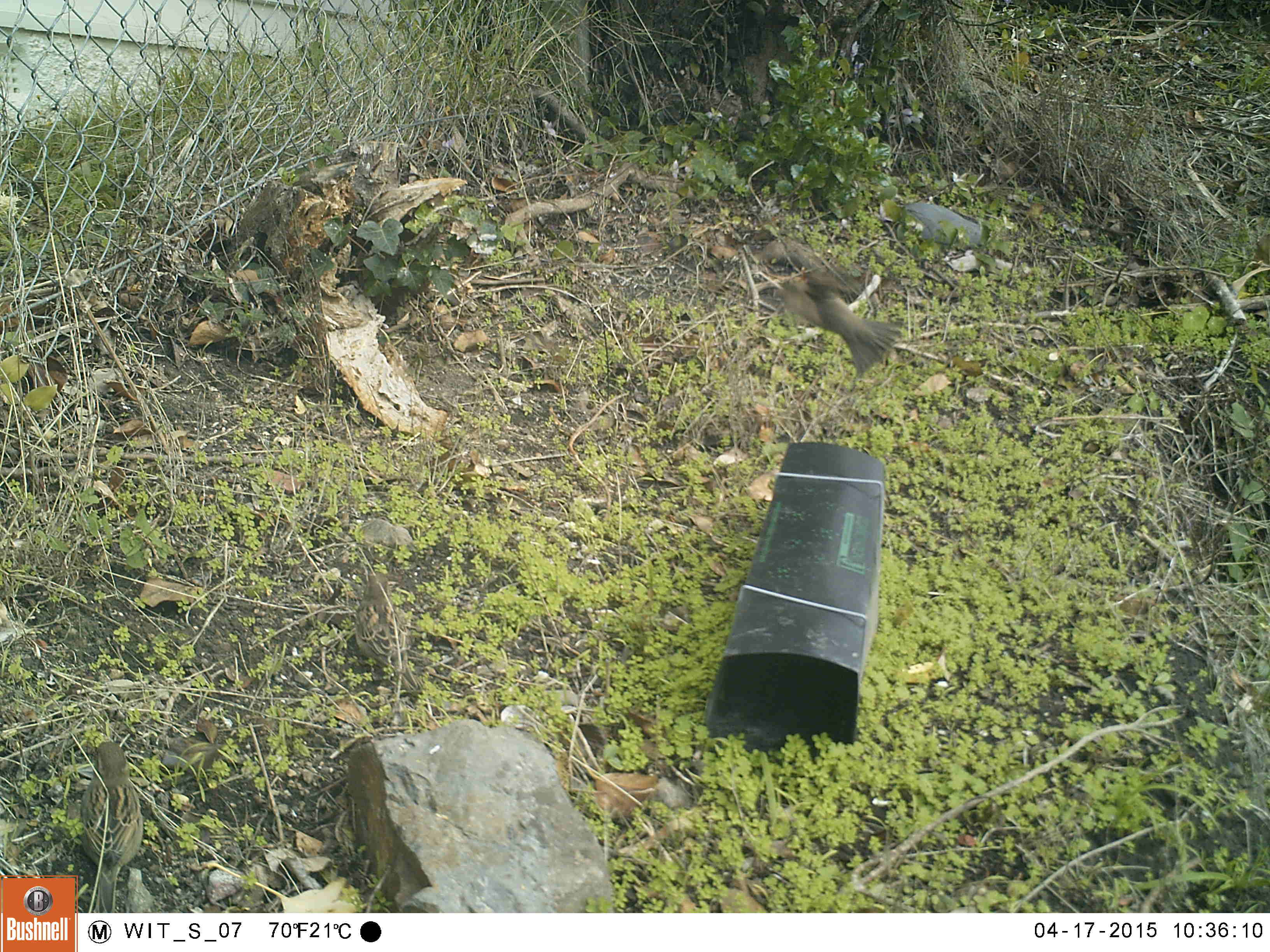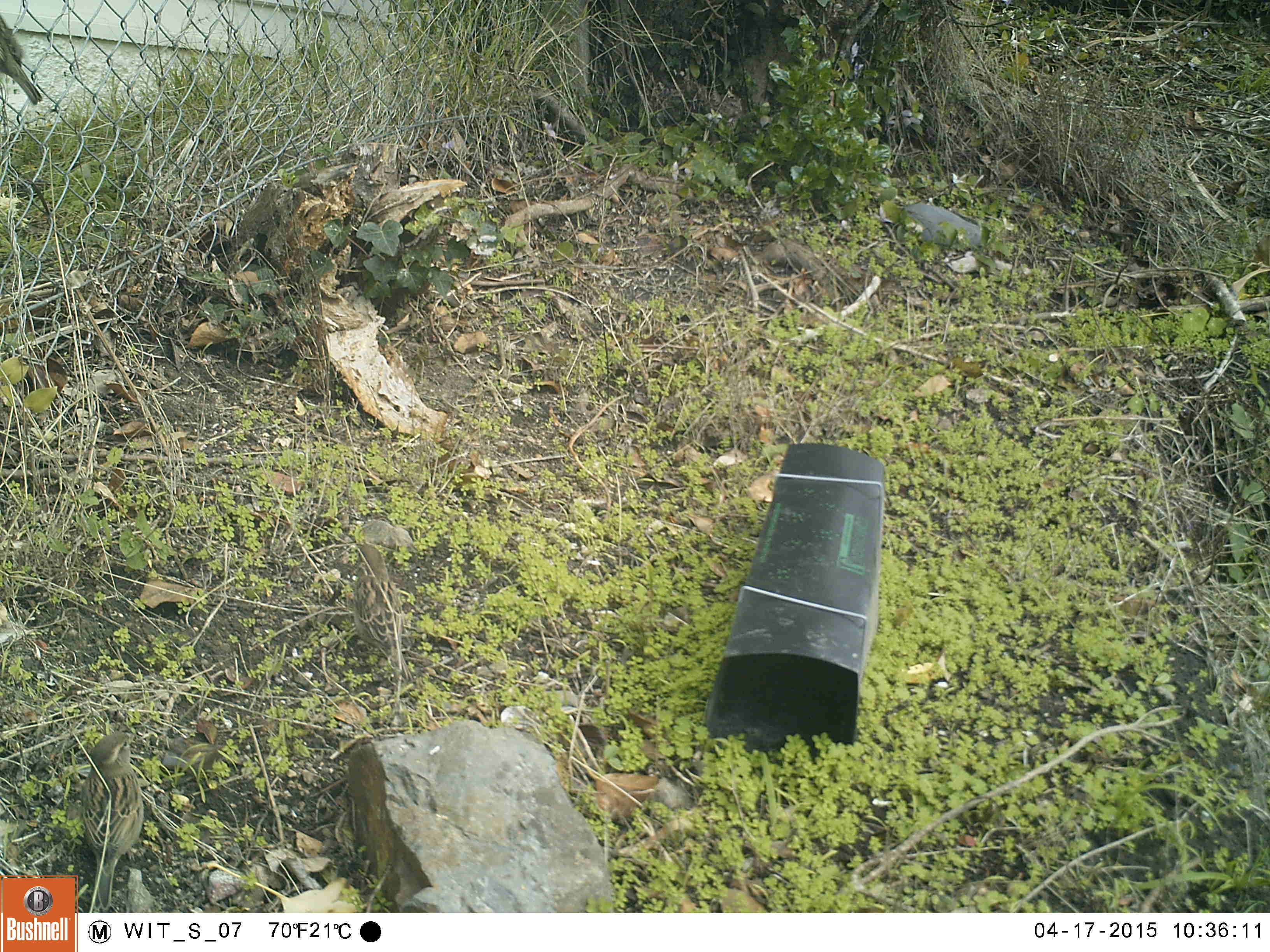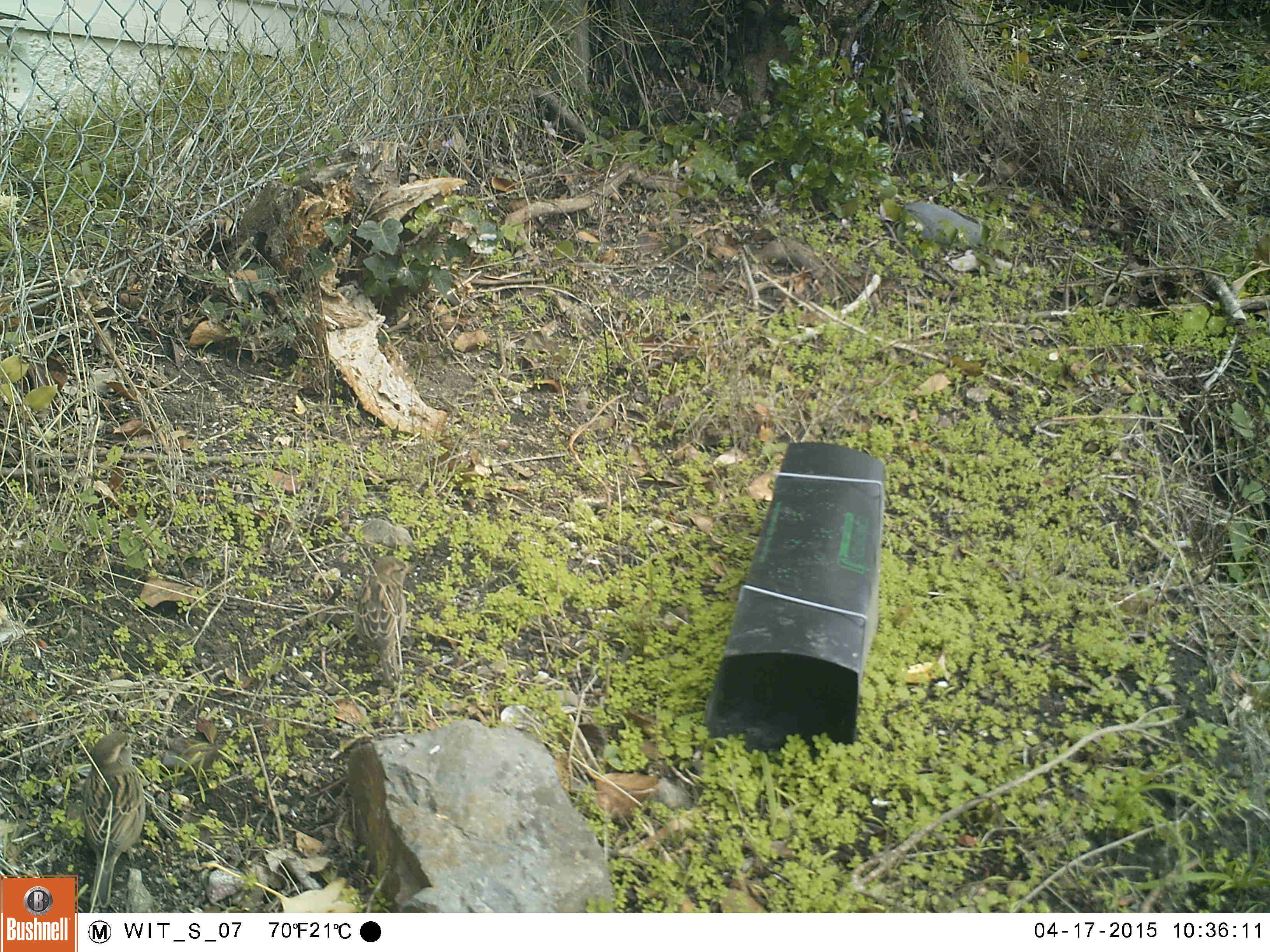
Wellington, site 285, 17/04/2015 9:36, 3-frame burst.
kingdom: Animalia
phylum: Chordata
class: Aves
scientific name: Aves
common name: bird